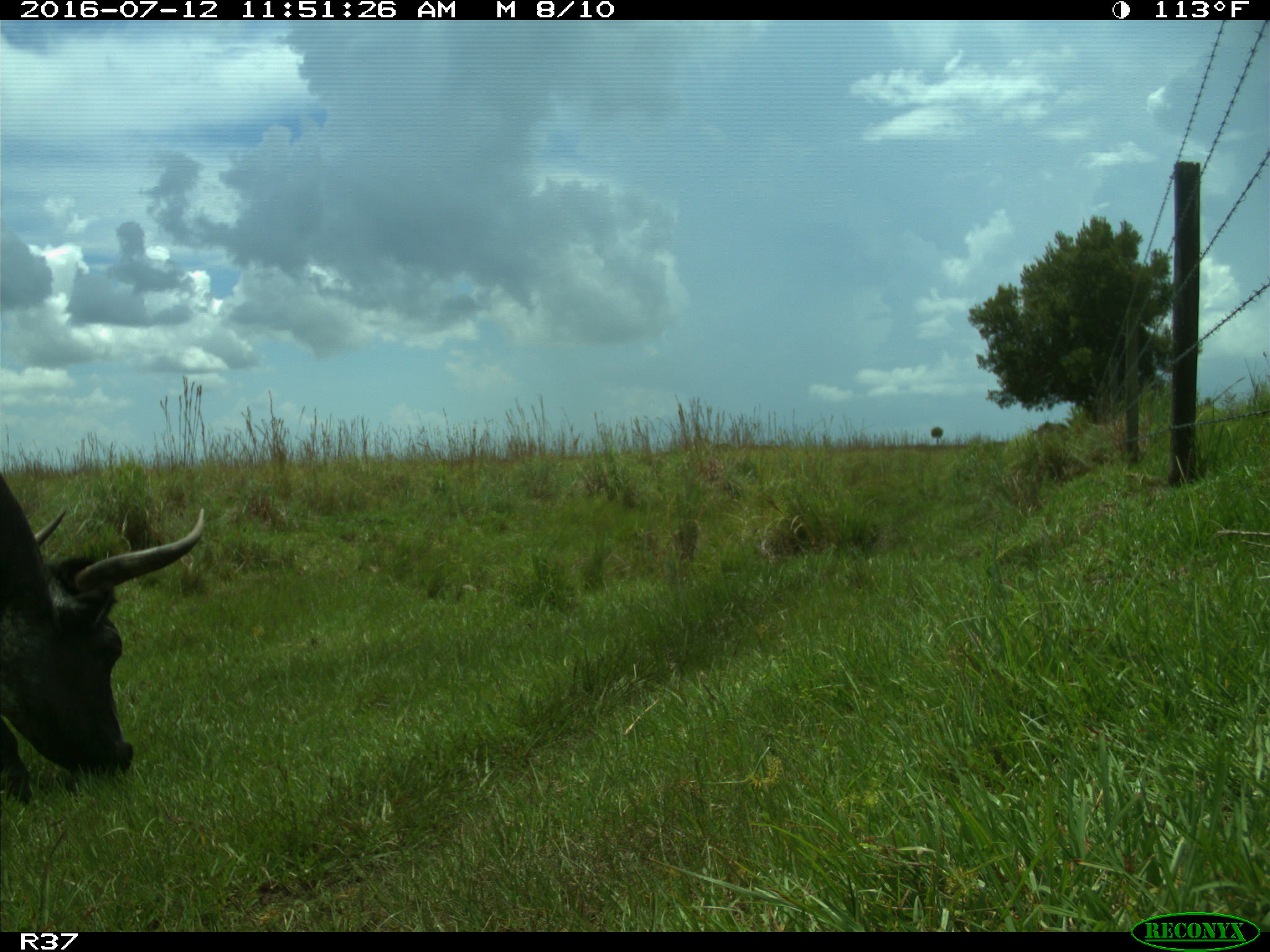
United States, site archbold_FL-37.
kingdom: Animalia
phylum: Chordata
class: Mammalia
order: Artiodactyla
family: Bovidae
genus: Bos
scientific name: Bos taurus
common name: domestic cow